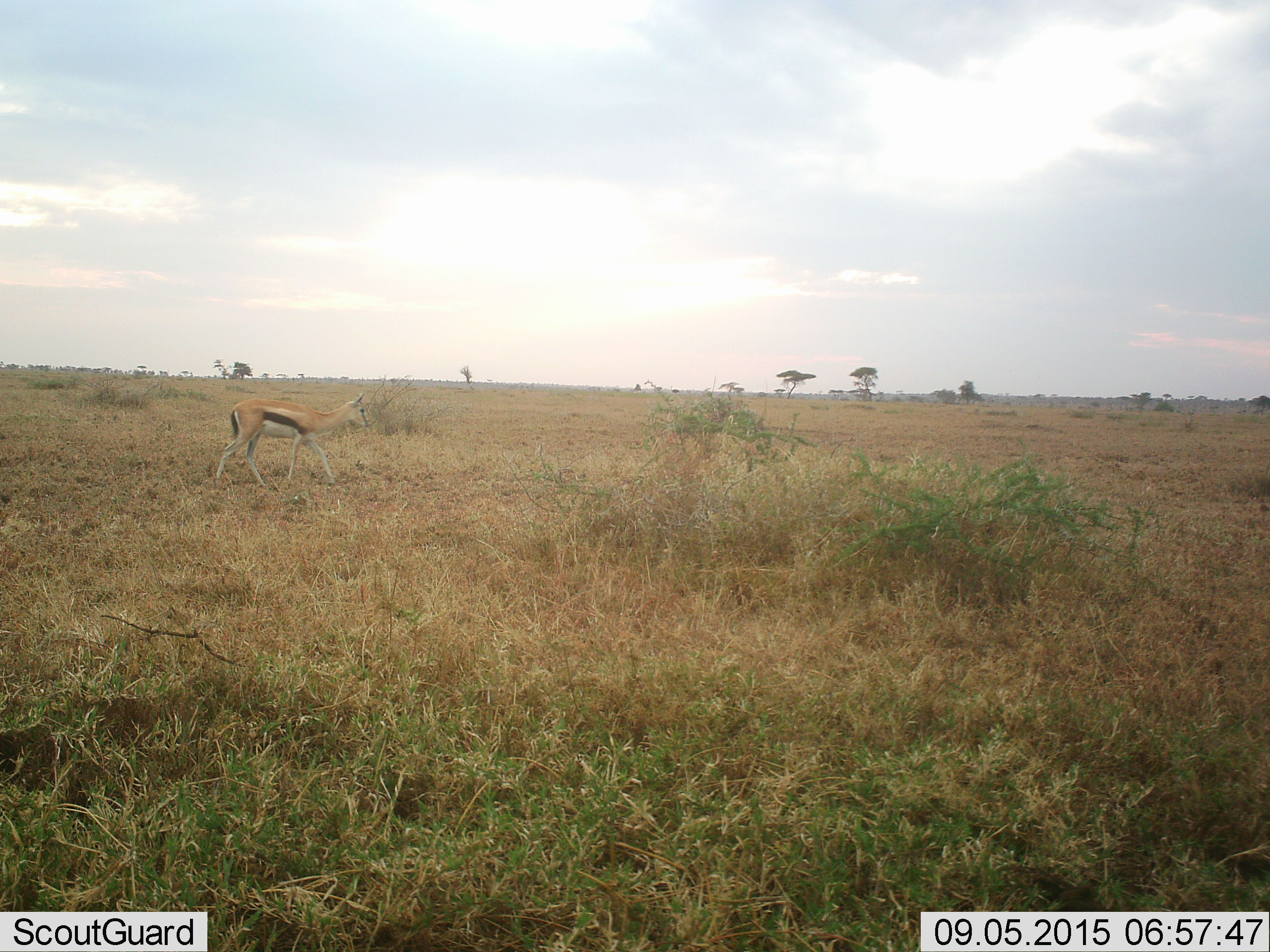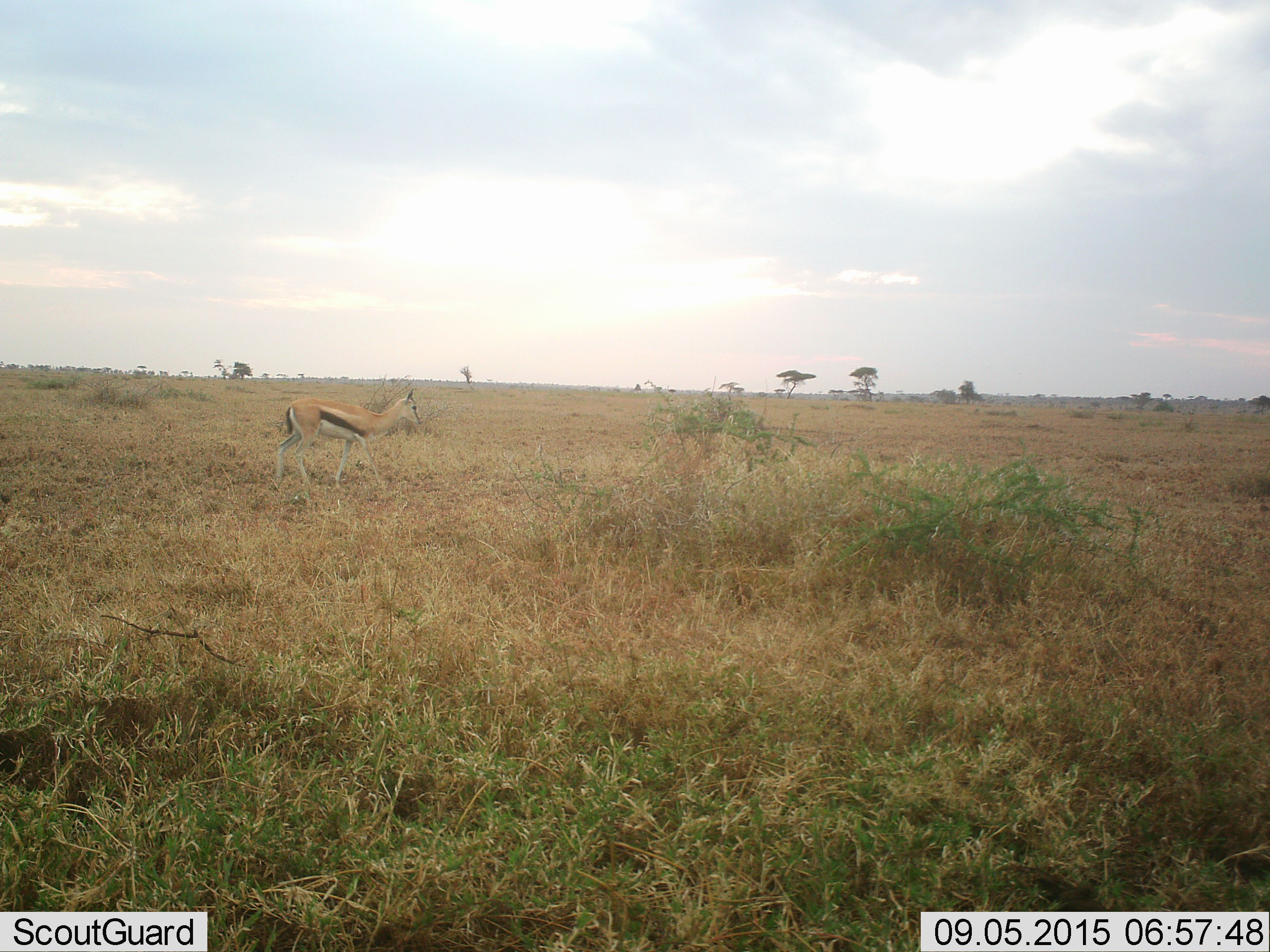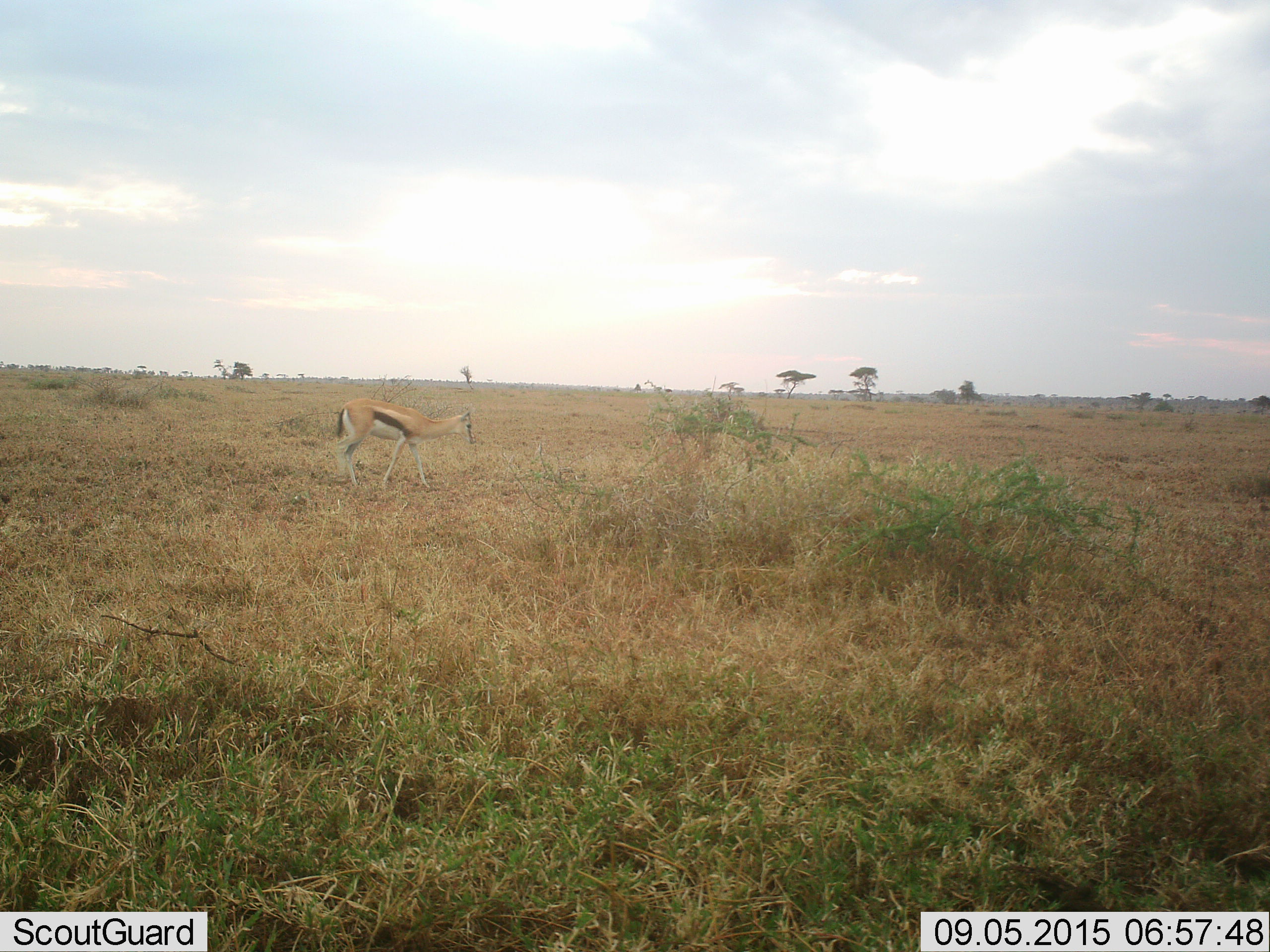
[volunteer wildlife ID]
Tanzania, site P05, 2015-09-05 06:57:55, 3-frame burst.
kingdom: Animalia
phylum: Chordata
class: Mammalia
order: Artiodactyla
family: Bovidae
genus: Eudorcas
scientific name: Eudorcas thomsonii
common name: thomson's gazelle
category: gazellethomsons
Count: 1.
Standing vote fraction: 0%.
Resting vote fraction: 0%.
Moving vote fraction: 100%.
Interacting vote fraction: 0%.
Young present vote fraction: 0%.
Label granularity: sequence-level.